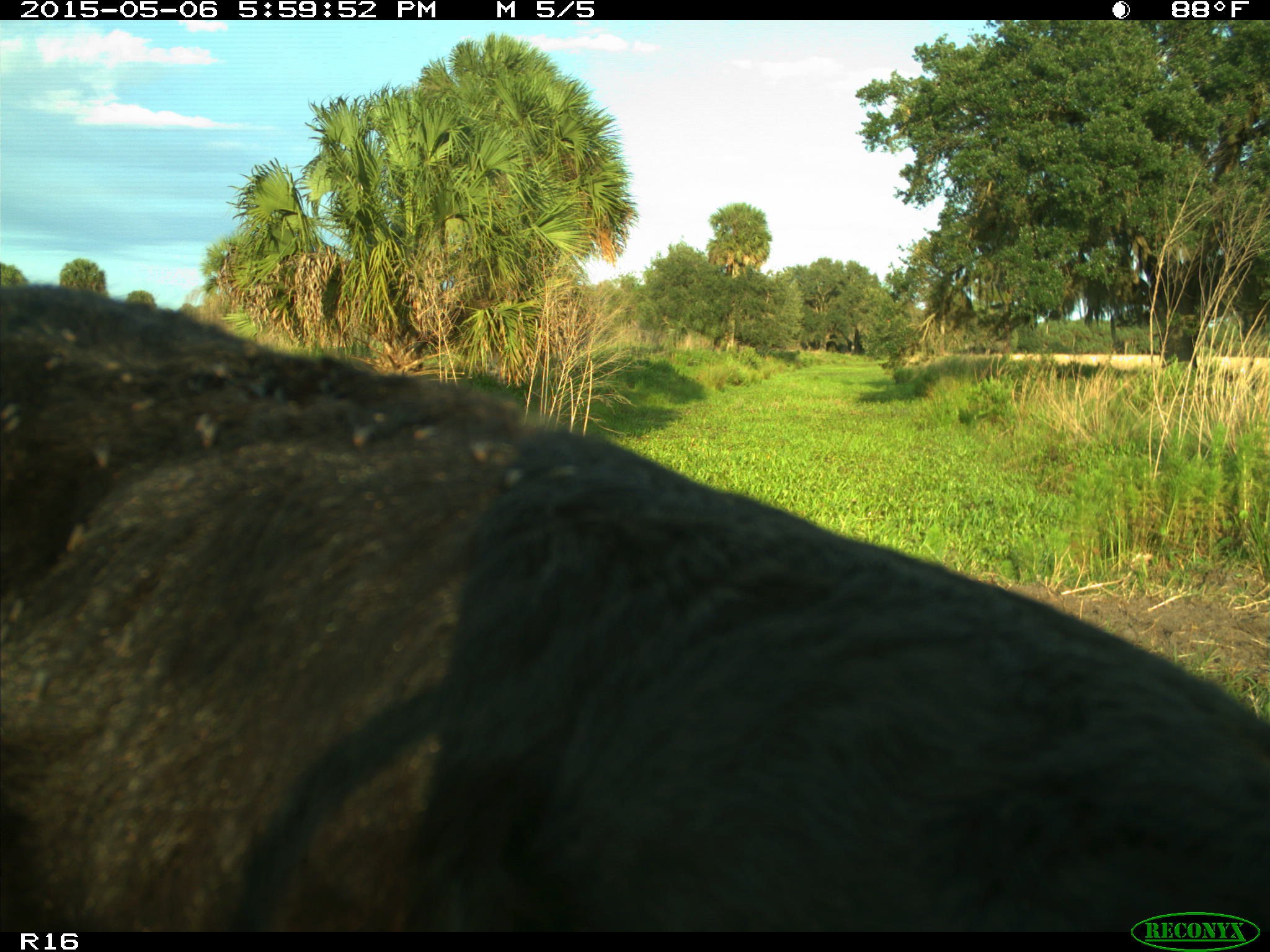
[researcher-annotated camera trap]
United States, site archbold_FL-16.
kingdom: Animalia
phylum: Chordata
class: Mammalia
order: Artiodactyla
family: Bovidae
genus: Bos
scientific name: Bos taurus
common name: domestic cow